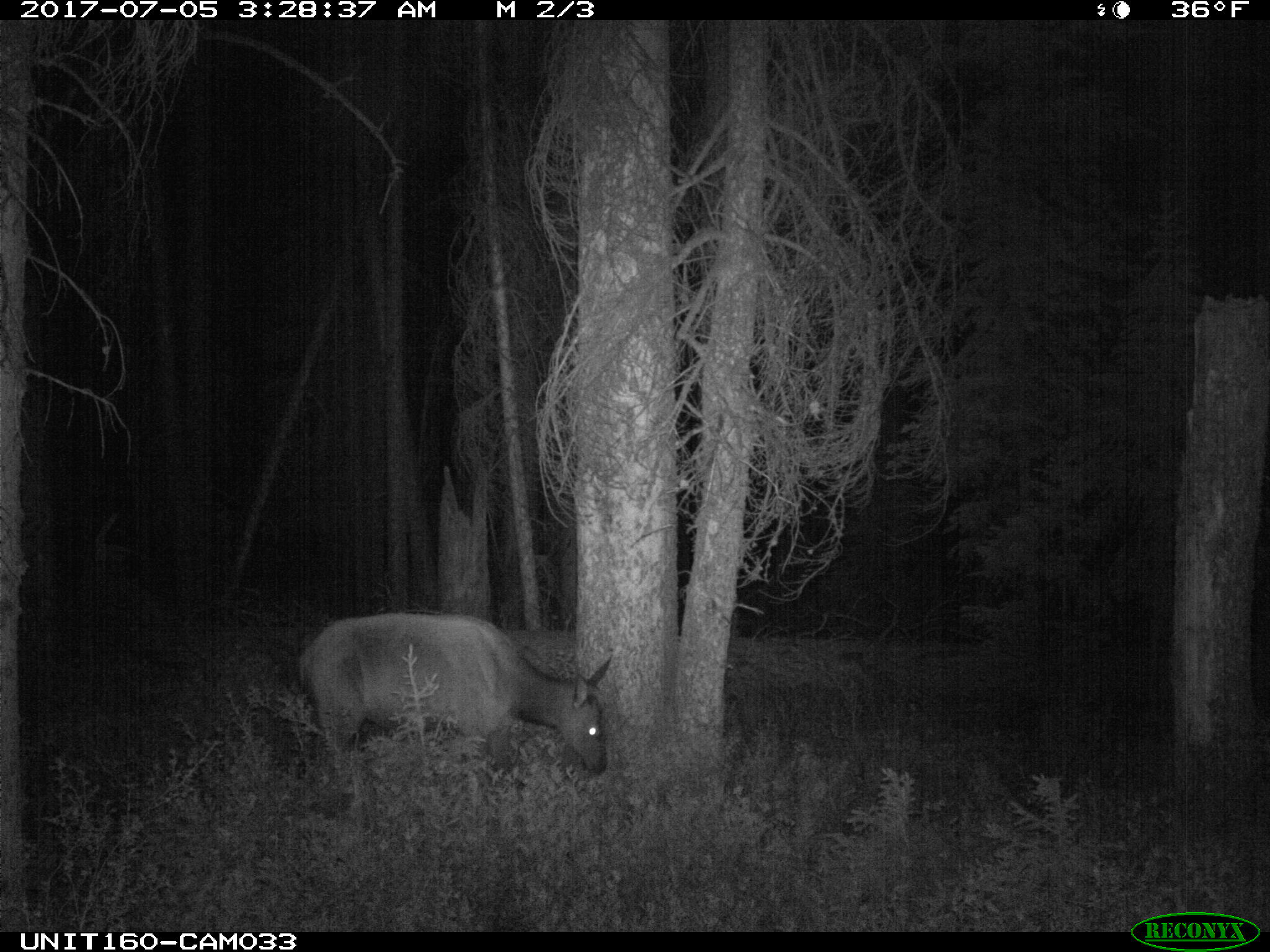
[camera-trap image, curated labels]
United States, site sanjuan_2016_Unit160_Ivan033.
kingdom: Animalia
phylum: Chordata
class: Mammalia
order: Artiodactyla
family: Cervidae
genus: Cervus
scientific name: Cervus elaphus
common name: red deer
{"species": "Cervus elaphus (red deer)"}